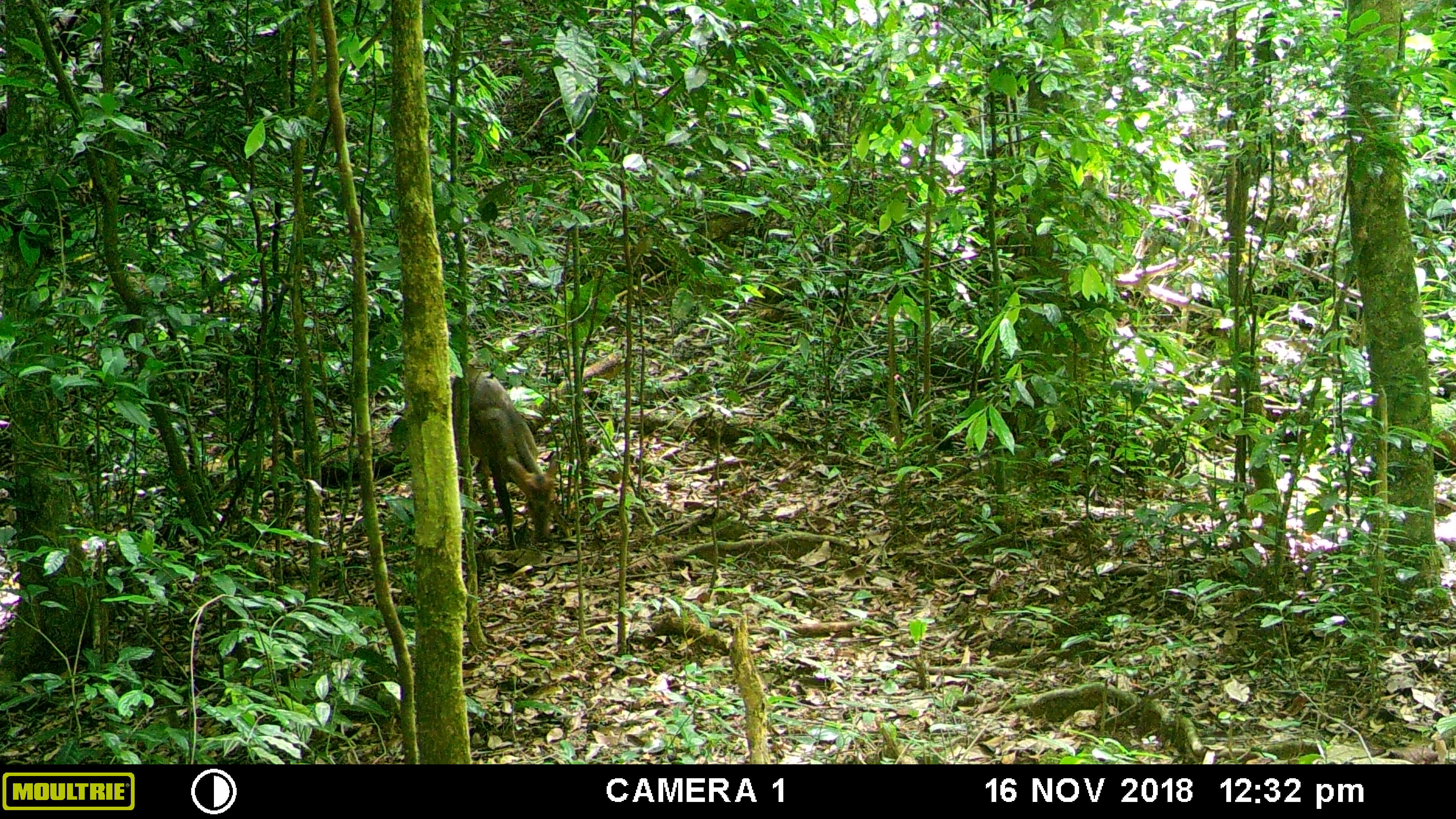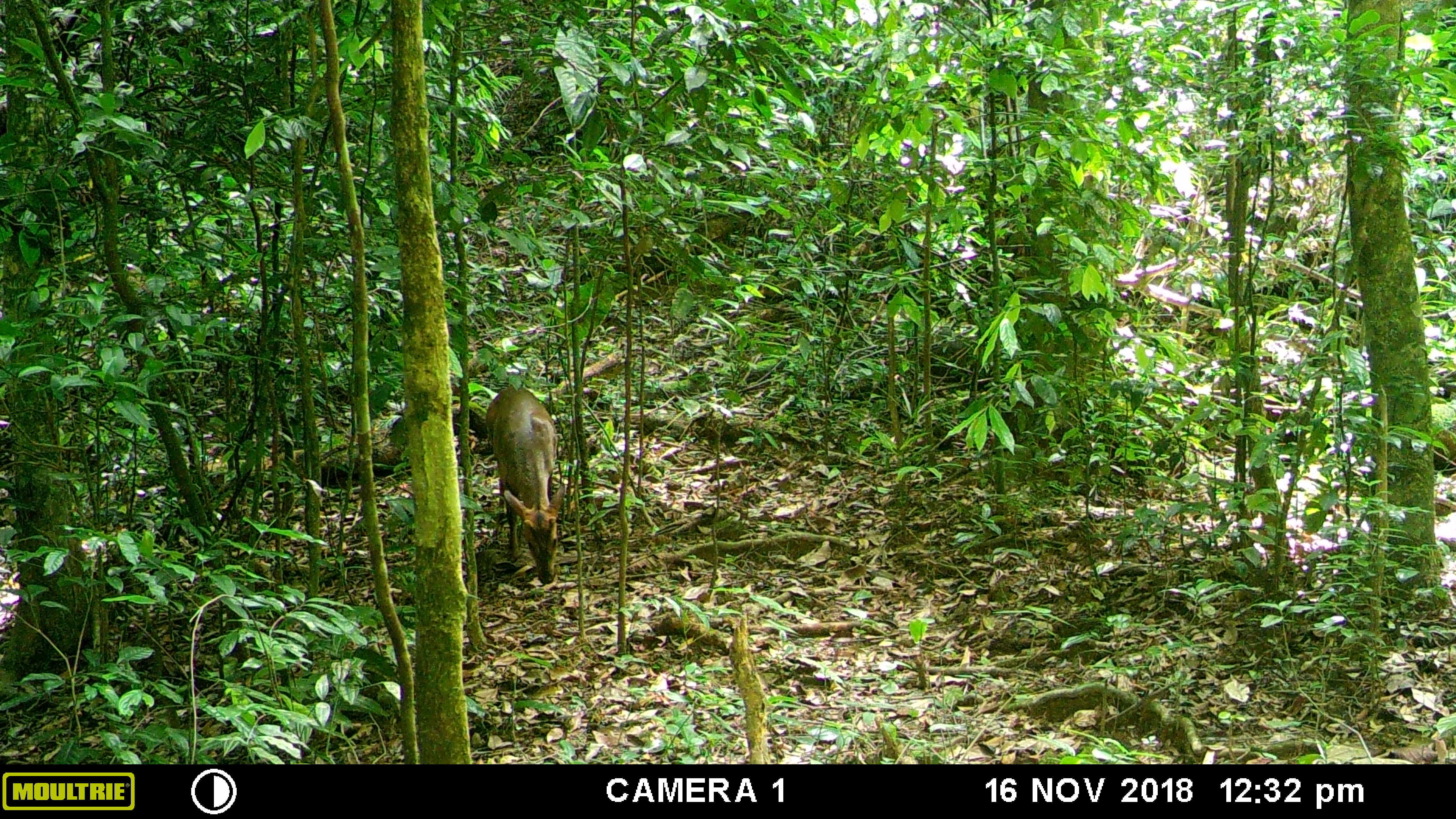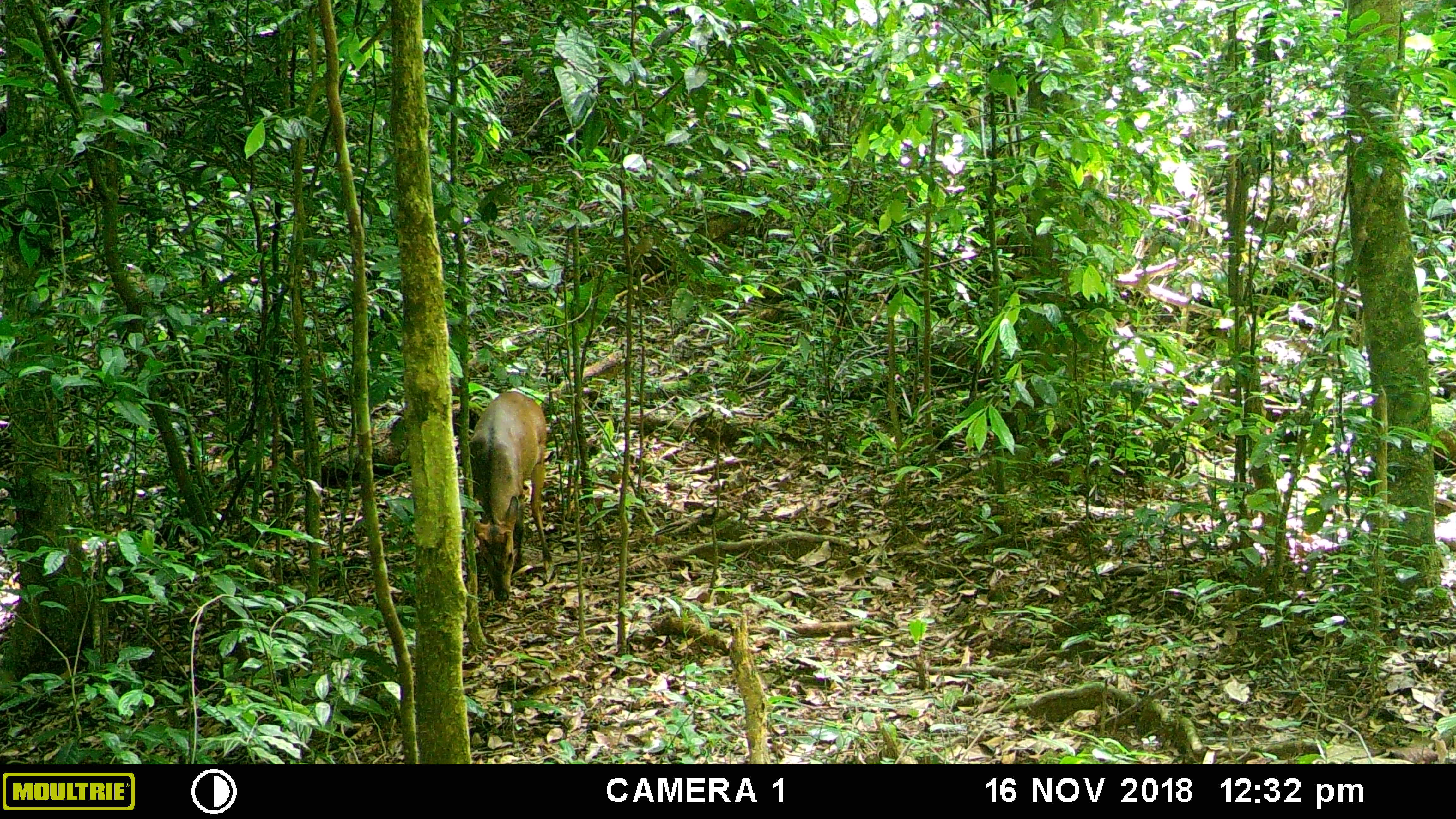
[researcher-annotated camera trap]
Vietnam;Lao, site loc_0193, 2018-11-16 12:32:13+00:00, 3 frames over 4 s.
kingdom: Animalia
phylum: Chordata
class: Mammalia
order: Artiodactyla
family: Cervidae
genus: Muntiacus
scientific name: Muntiacus vuquangensis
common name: large-antlered muntjac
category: large antlered muntjac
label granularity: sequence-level